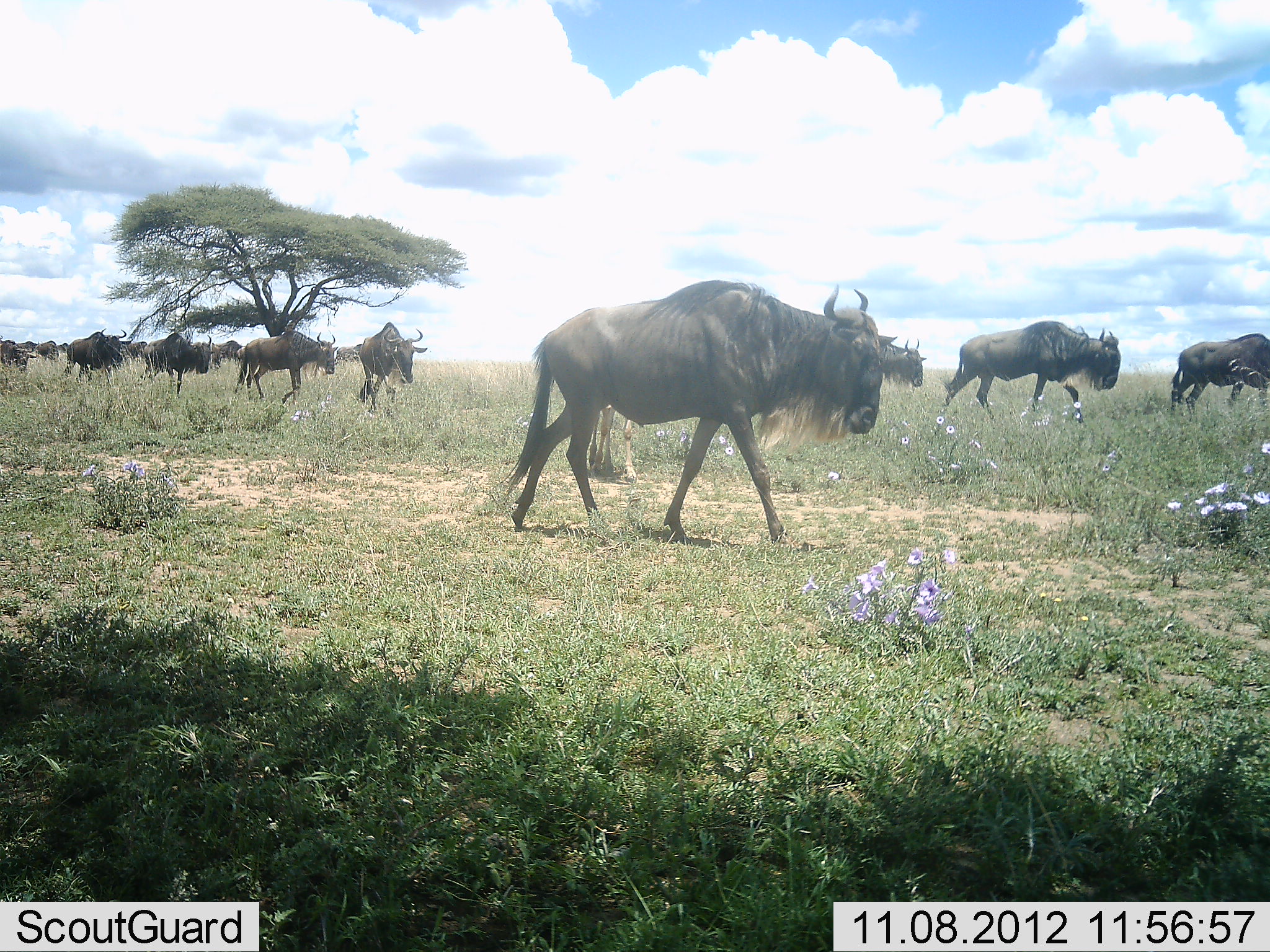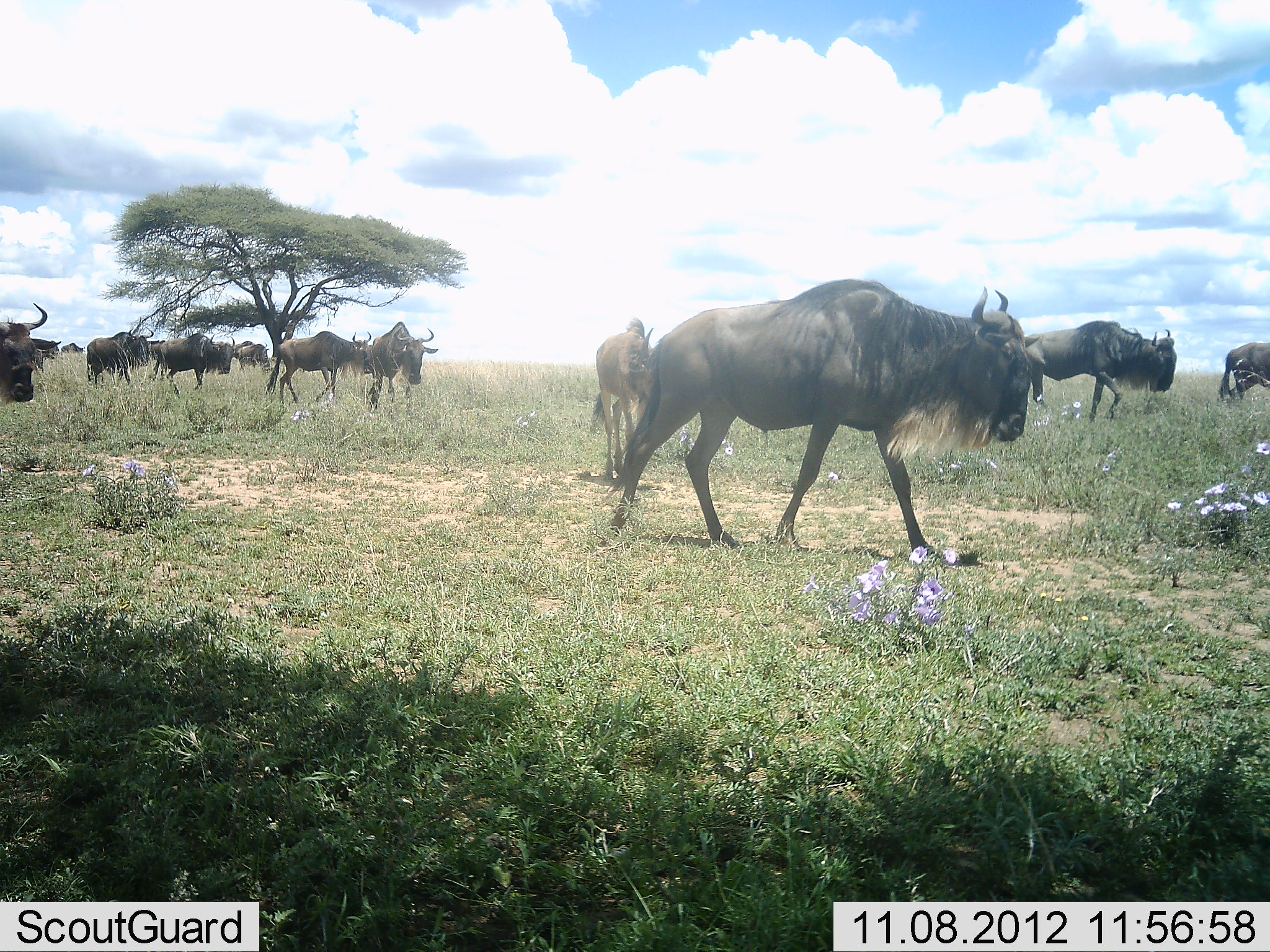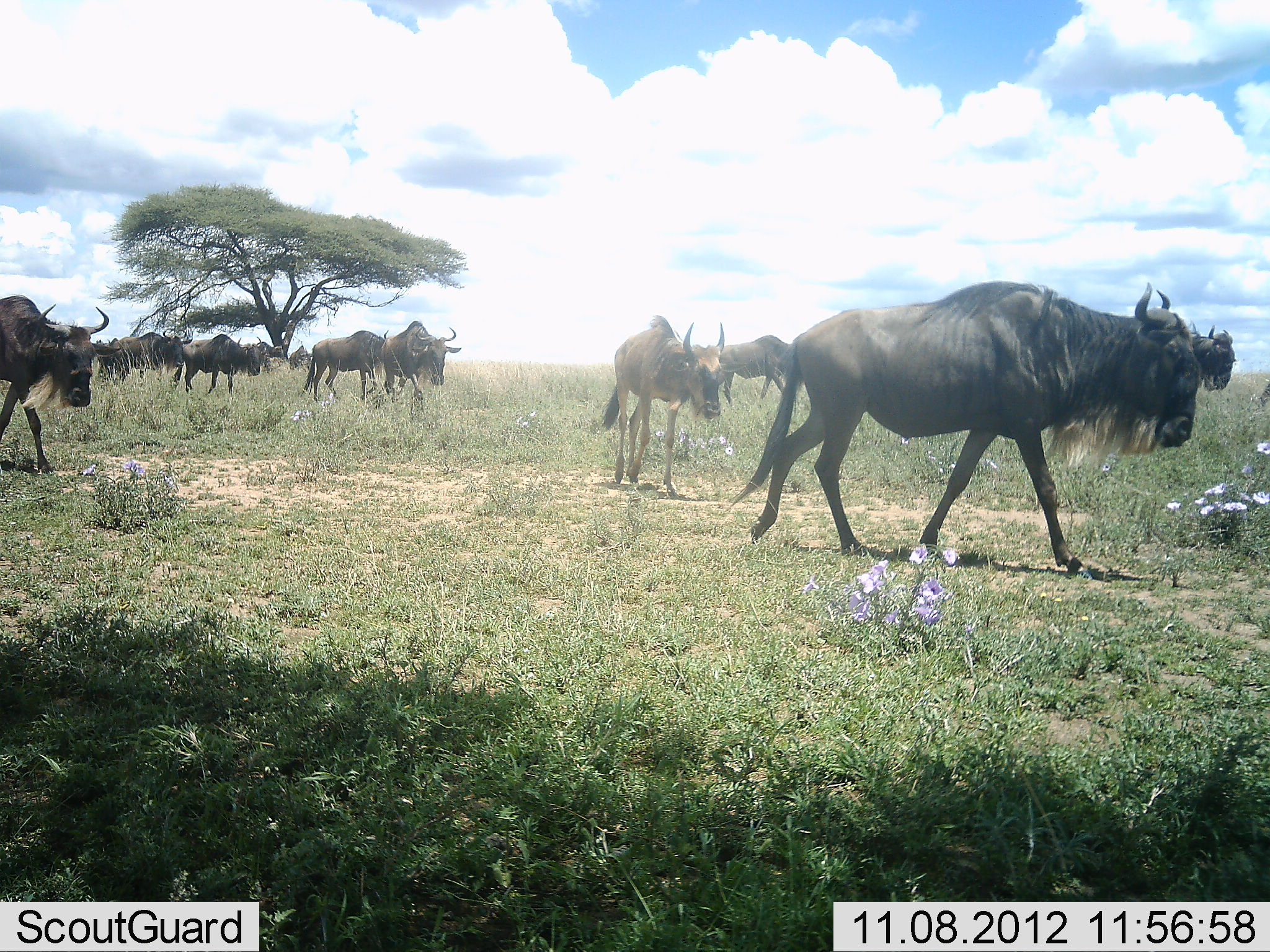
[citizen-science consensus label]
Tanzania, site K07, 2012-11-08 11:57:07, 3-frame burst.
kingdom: Animalia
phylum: Chordata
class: Mammalia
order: Artiodactyla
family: Bovidae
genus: Connochaetes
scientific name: Connochaetes taurinus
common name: blue wildebeest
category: wildebeest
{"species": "wildebeest (blue wildebeest) (Connochaetes taurinus)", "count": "11-50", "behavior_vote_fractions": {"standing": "0%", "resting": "0%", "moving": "100%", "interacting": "10%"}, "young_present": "10%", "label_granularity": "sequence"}